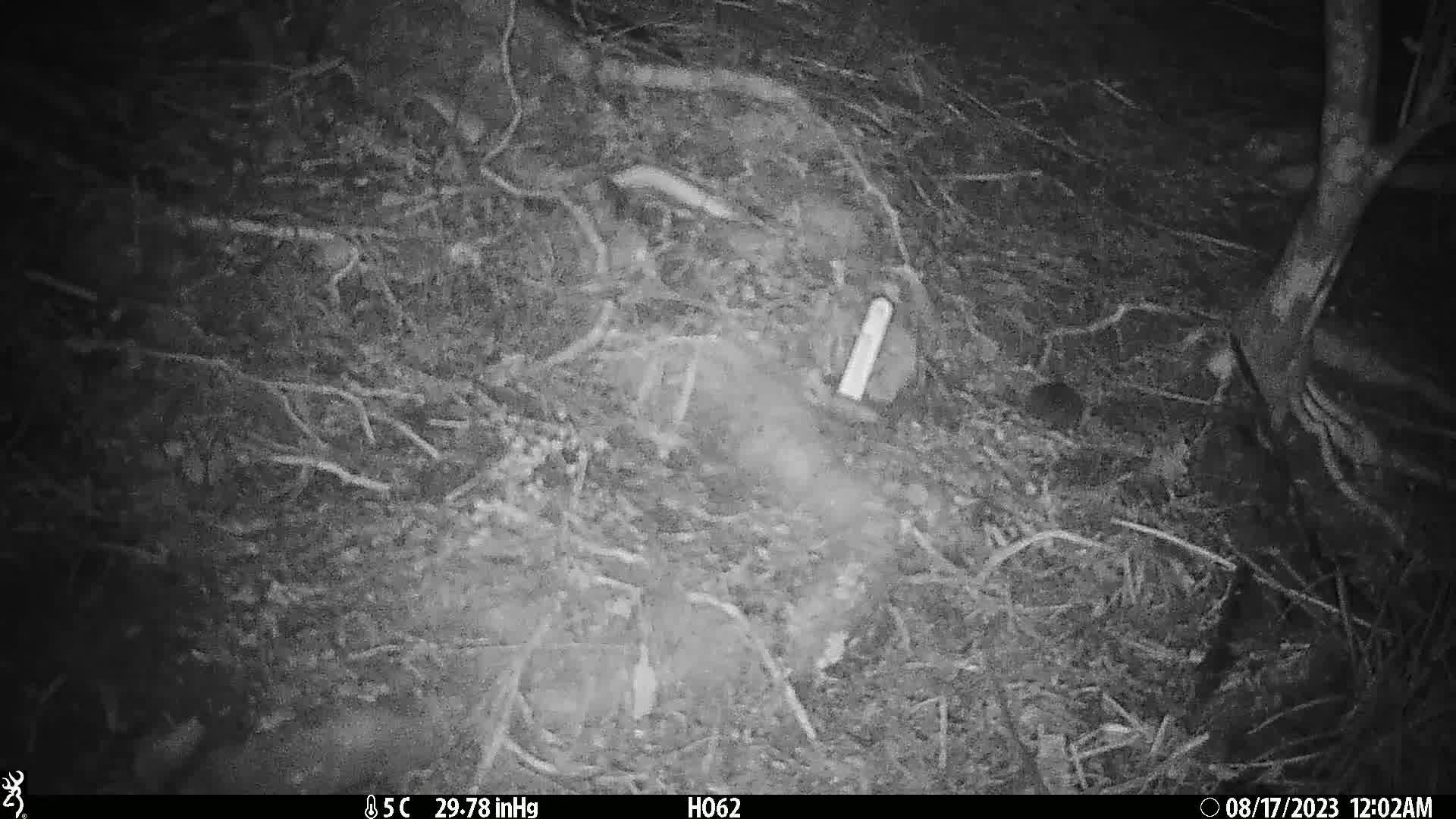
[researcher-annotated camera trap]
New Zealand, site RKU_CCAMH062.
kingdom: Animalia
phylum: Chordata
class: Mammalia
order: Rodentia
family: Muridae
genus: Rattus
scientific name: Rattus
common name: rat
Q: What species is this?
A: Rat (Rattus).